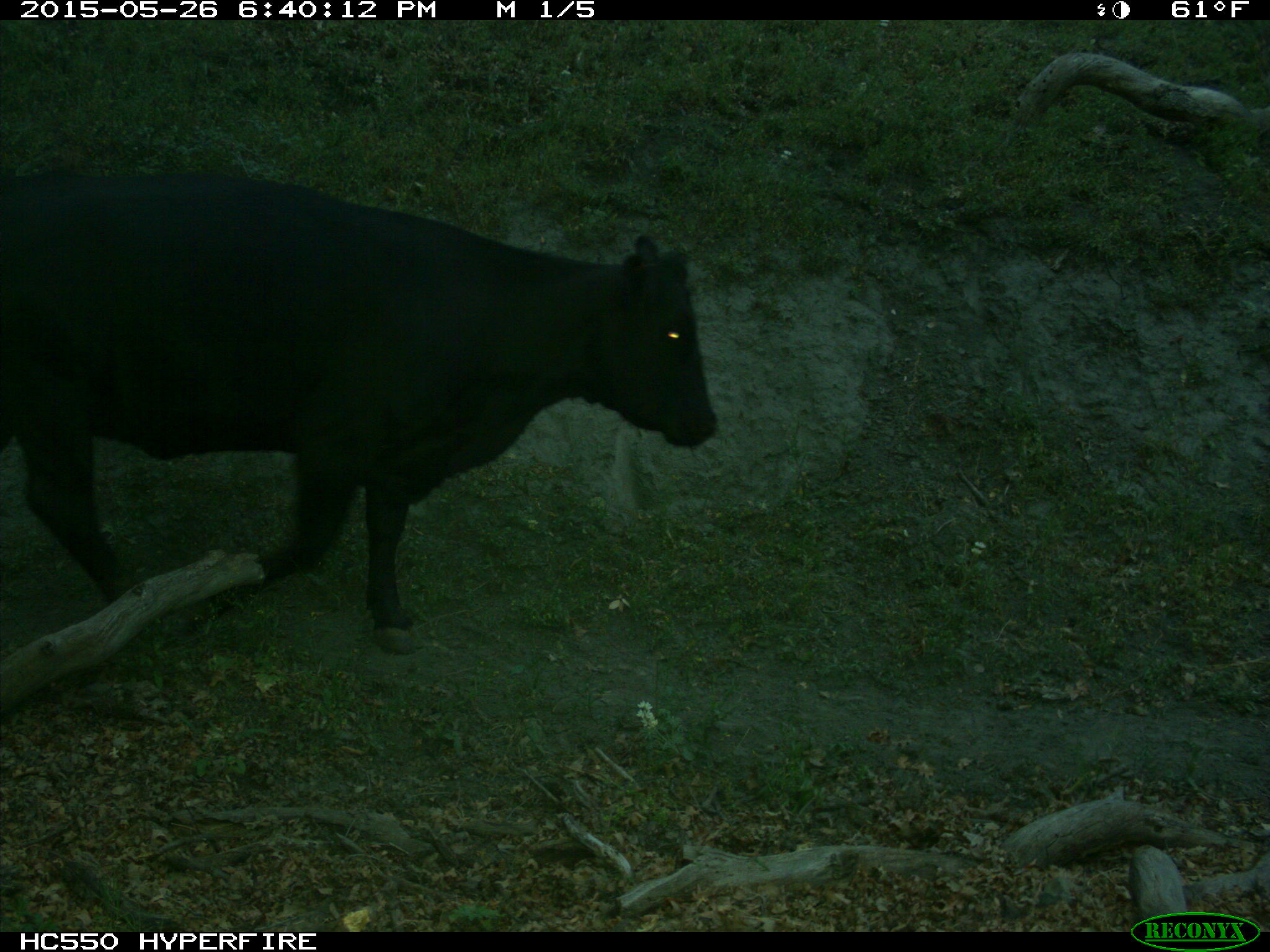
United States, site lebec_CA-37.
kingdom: Animalia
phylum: Chordata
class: Mammalia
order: Artiodactyla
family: Bovidae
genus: Bos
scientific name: Bos taurus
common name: domestic cow